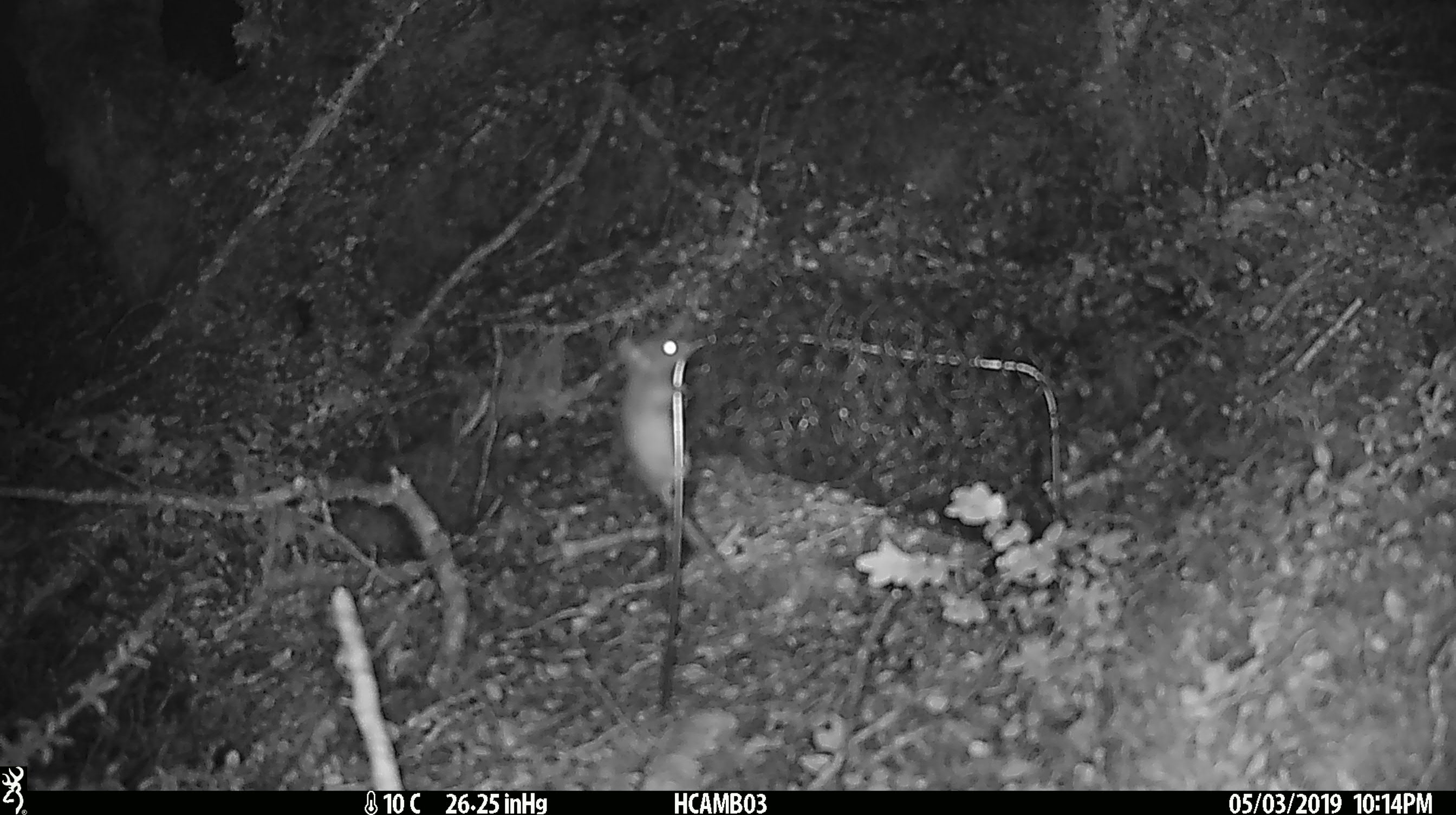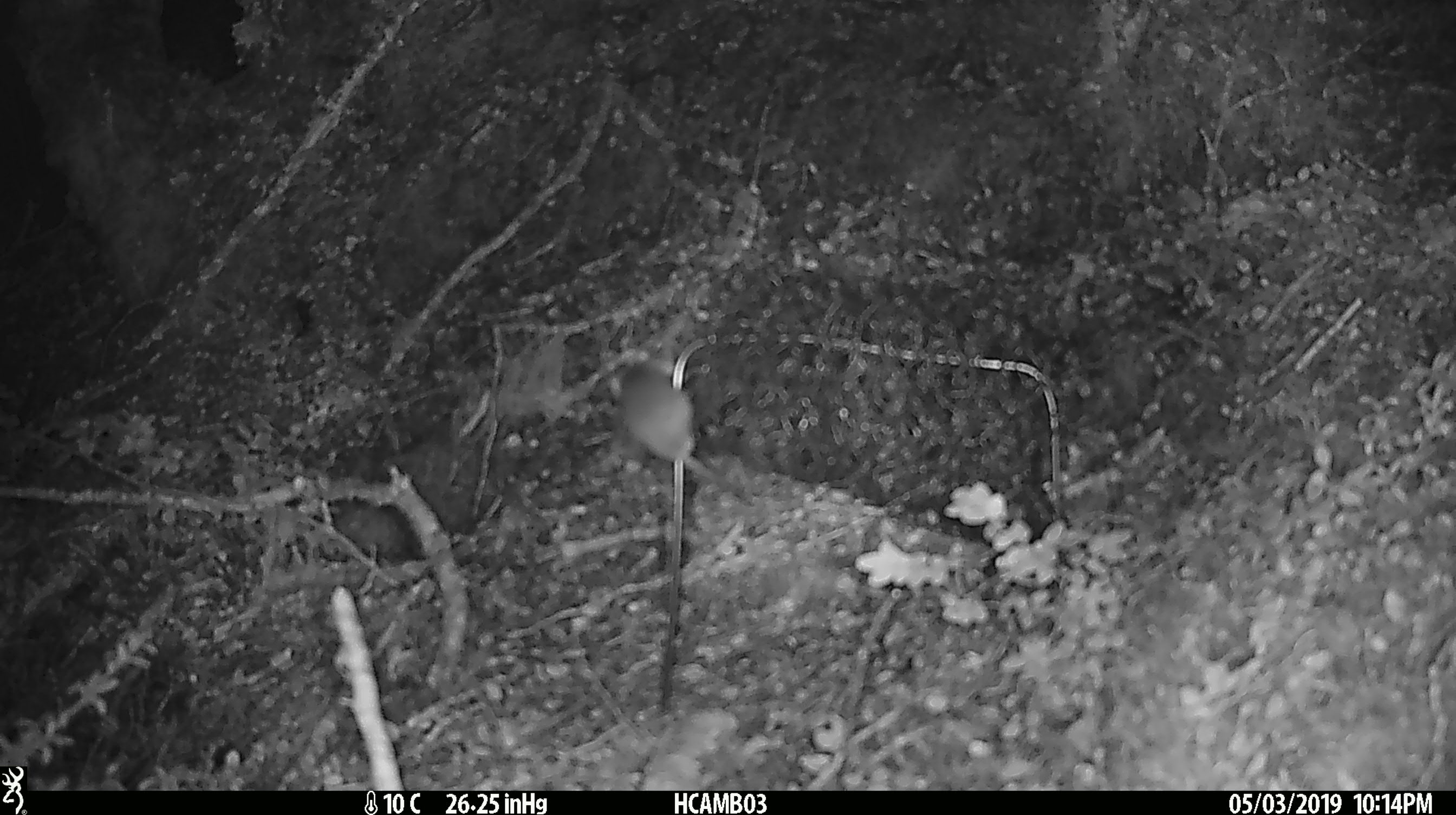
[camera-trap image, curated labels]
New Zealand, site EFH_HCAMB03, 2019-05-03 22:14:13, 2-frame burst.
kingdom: Animalia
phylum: Chordata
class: Mammalia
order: Rodentia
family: Muridae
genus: Mus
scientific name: Mus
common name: mouse